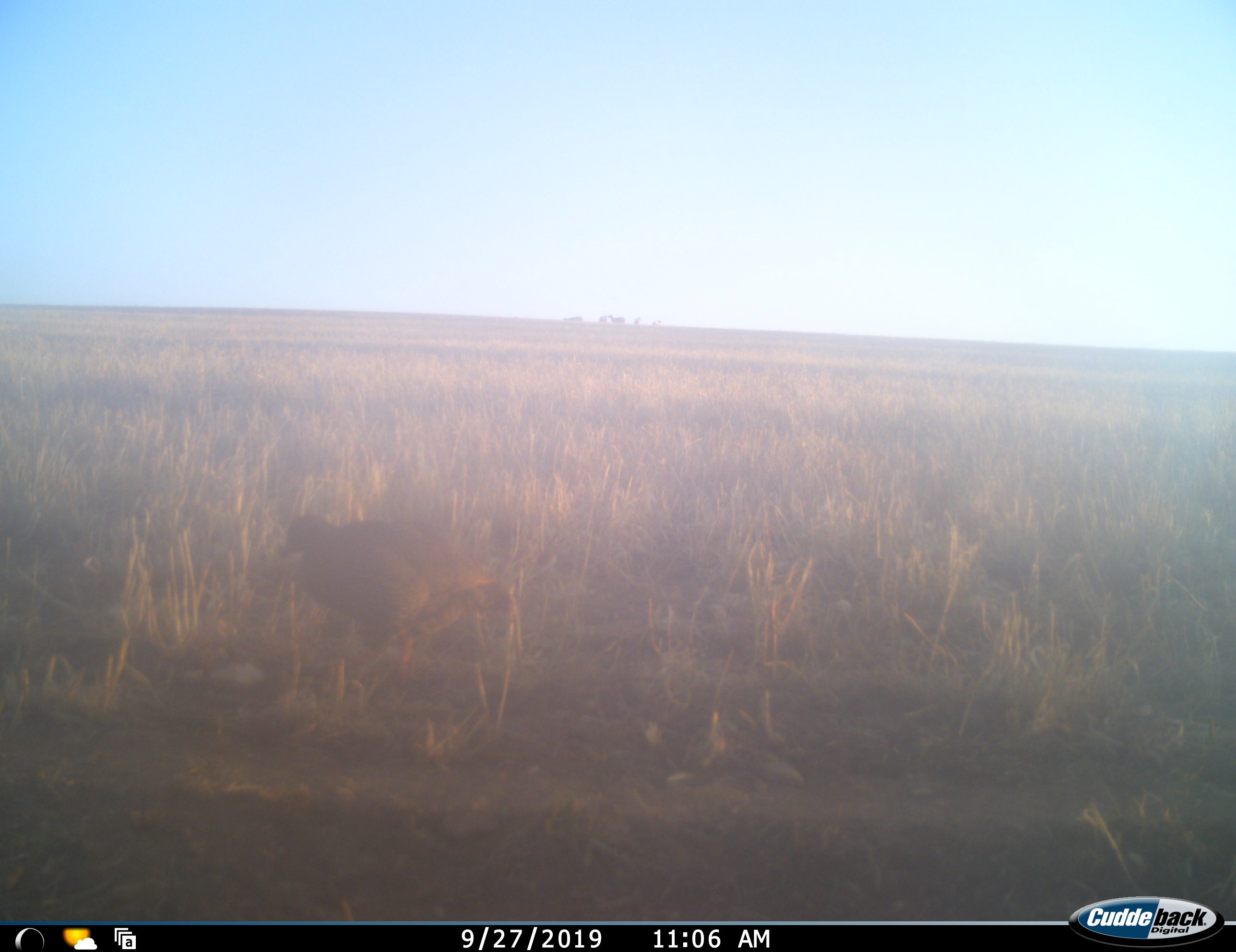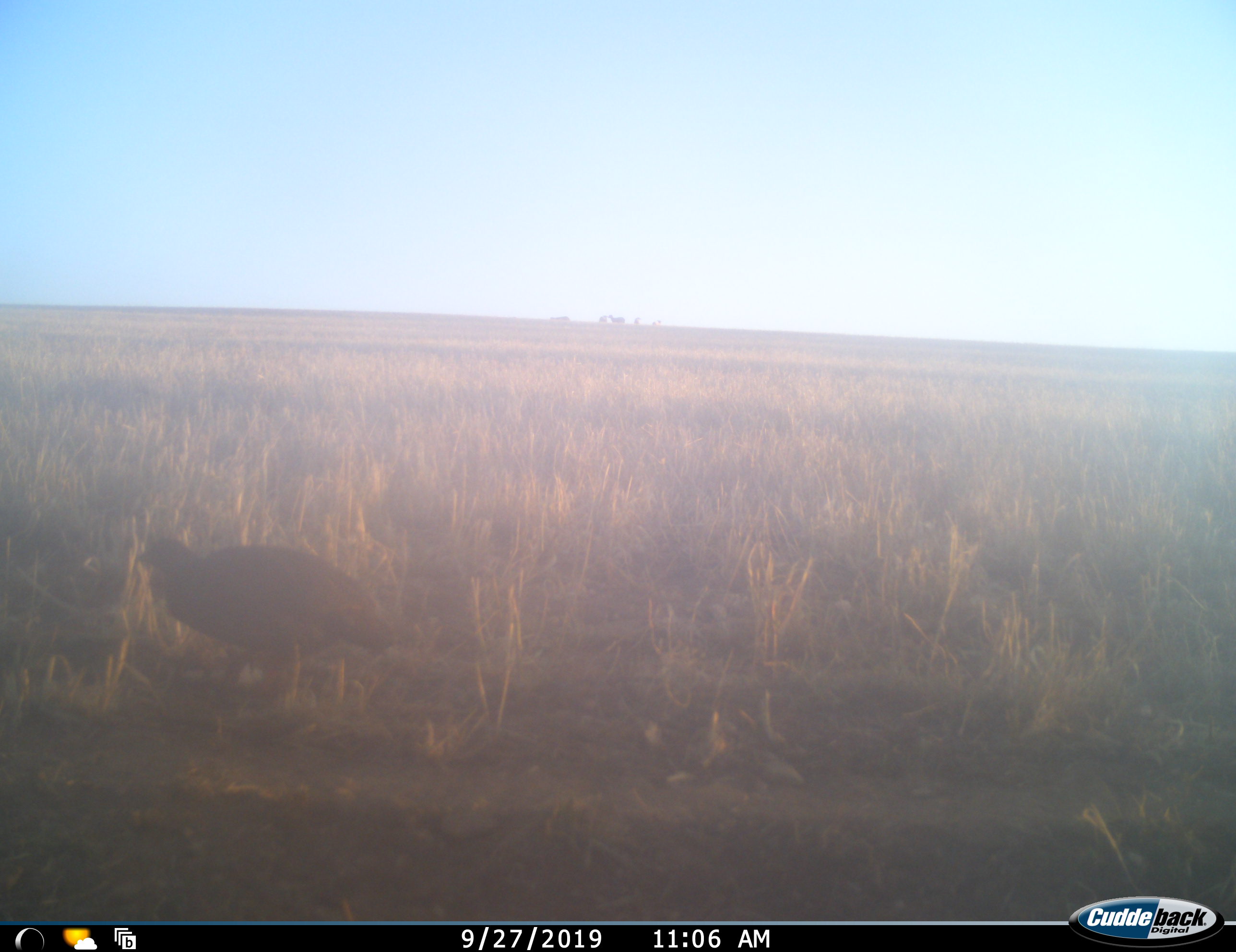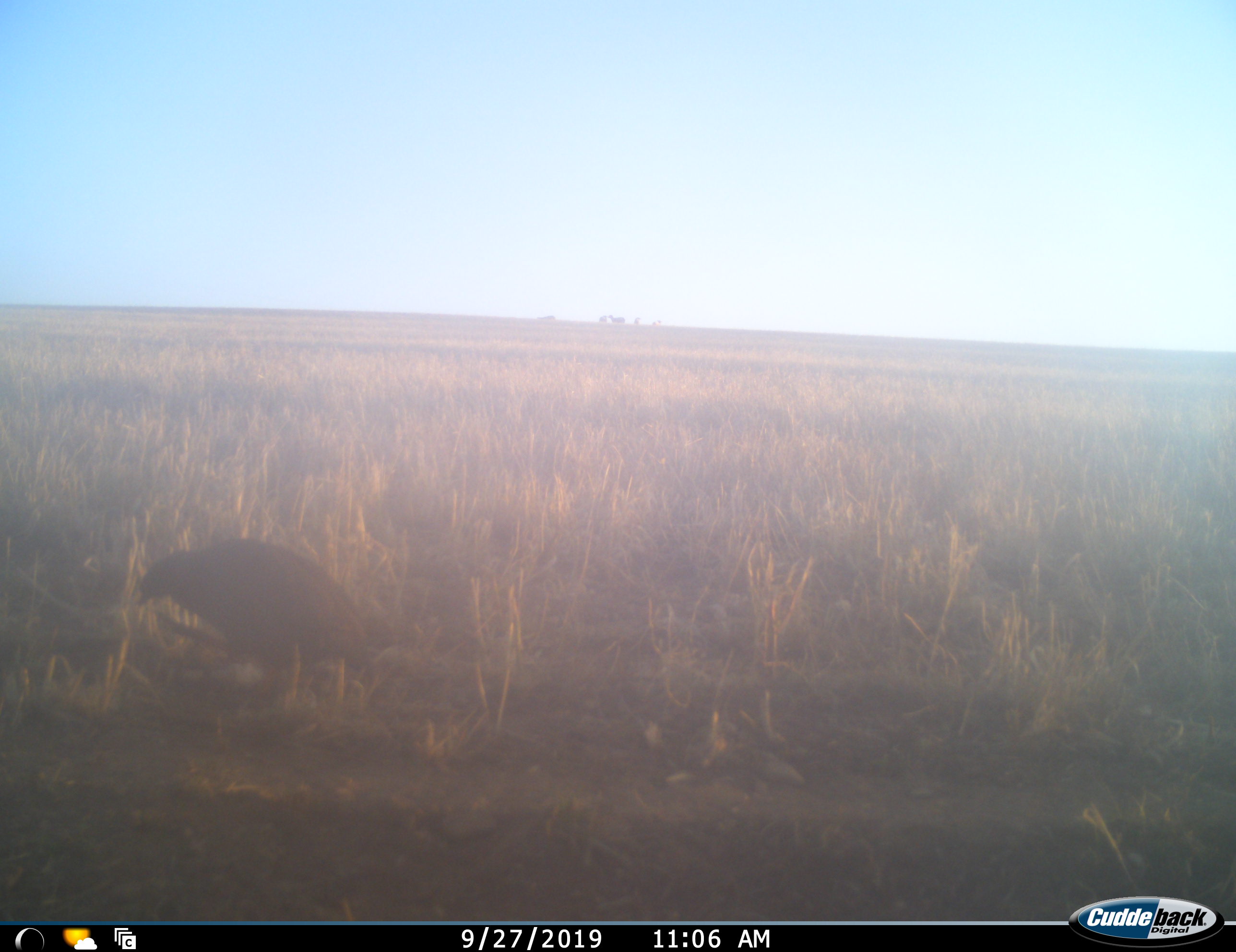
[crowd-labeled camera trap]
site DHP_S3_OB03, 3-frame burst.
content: unidentified animal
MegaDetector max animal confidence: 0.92